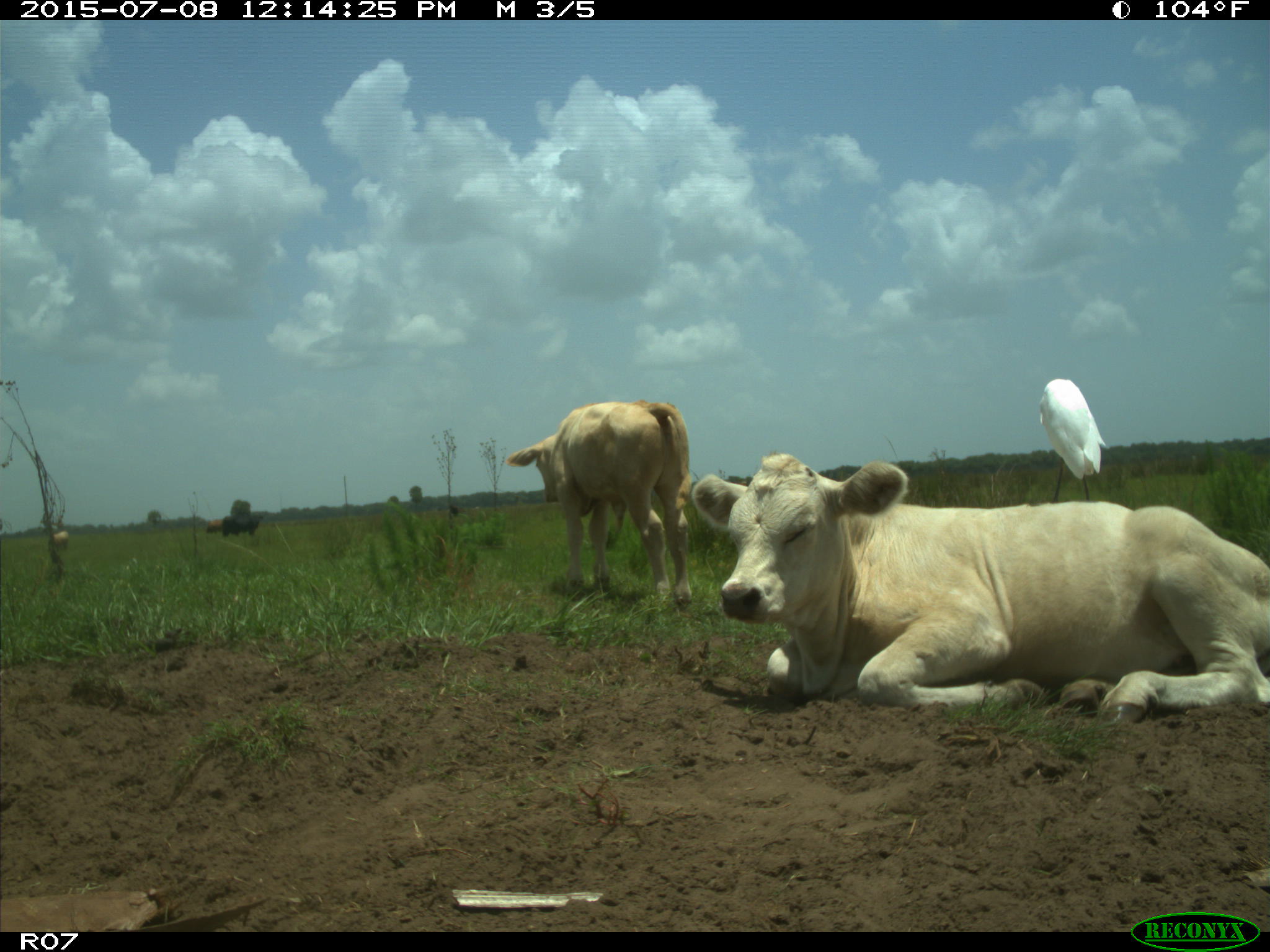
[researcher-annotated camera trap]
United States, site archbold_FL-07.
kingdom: Animalia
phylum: Chordata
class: Mammalia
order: Artiodactyla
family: Bovidae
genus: Bos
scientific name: Bos taurus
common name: domestic cow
Bos taurus (domestic cow).